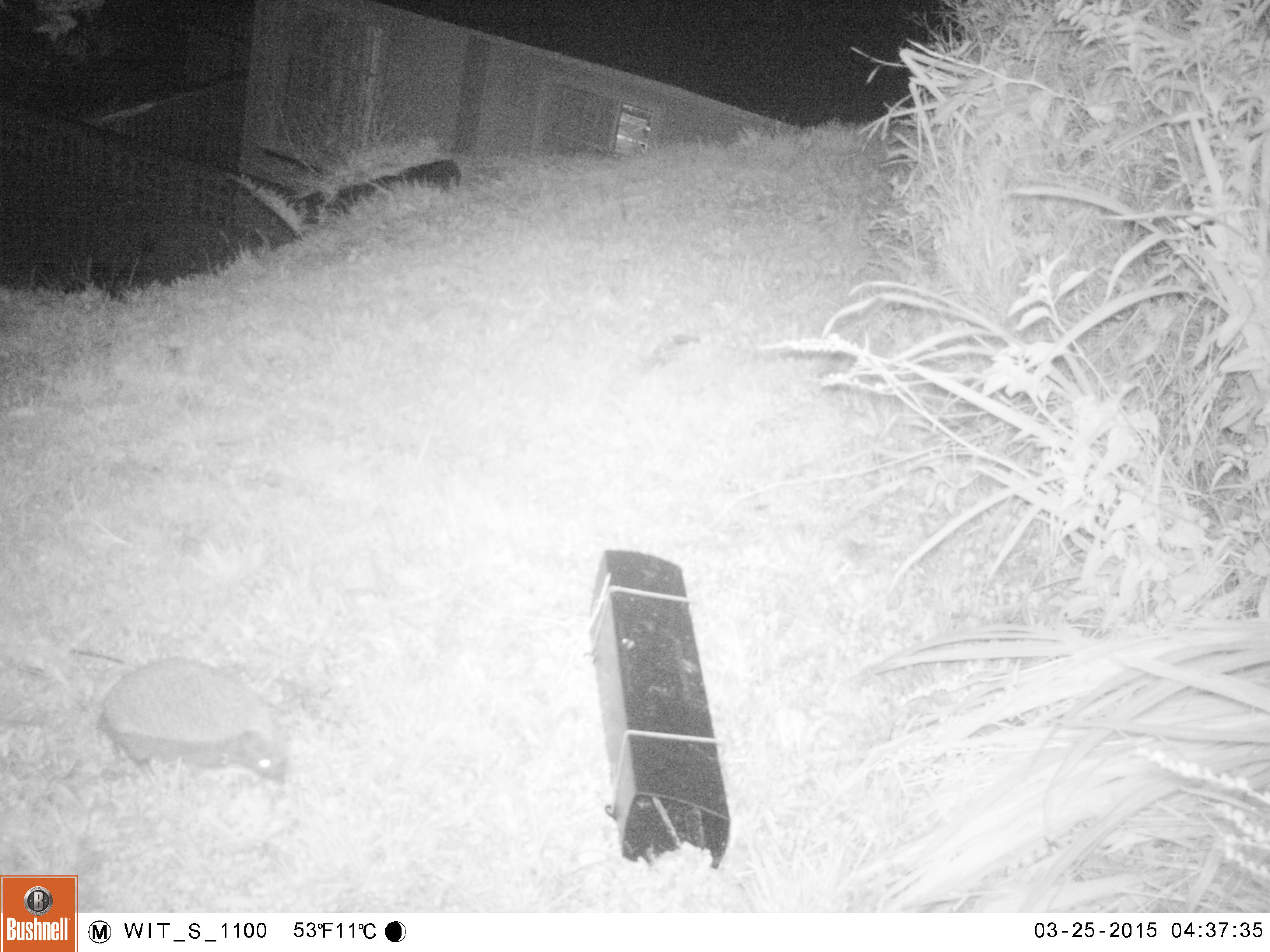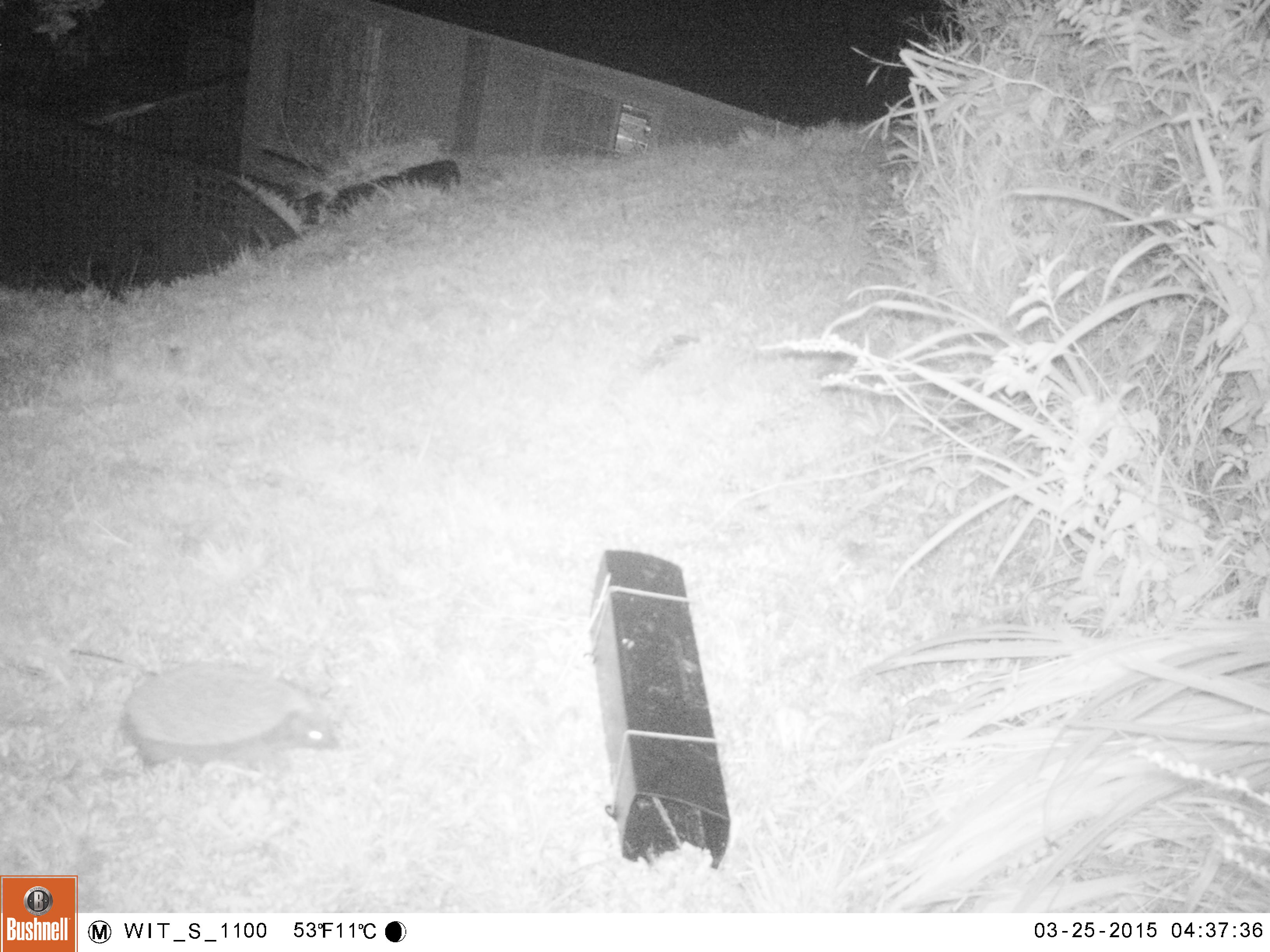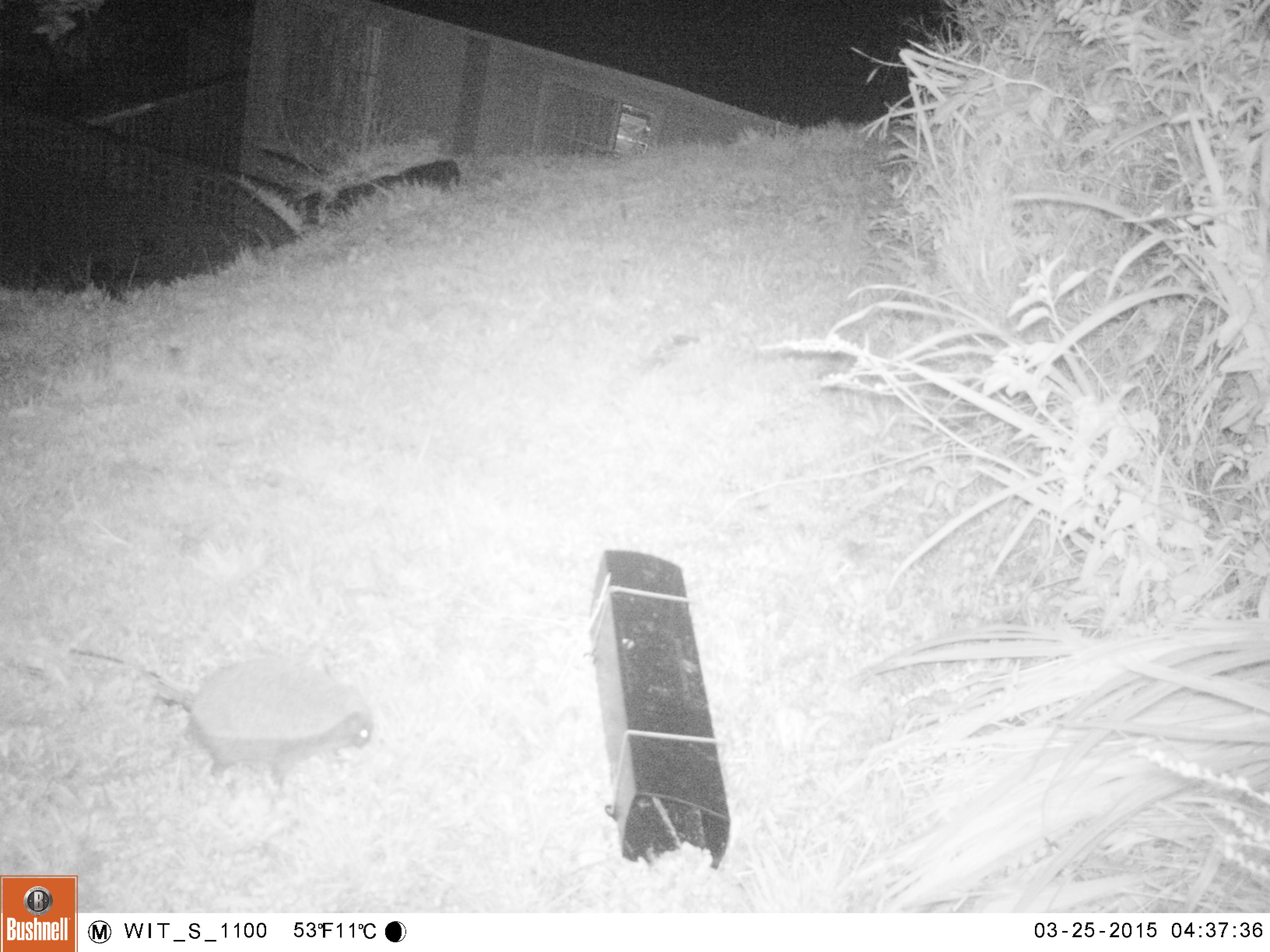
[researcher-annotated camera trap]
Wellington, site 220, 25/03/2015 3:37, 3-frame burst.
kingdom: Animalia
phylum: Chordata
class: Mammalia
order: Eulipotyphla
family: Erinaceidae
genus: Erinaceus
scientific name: Erinaceus europaeus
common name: hedgehog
Hedgehog (Erinaceus europaeus).